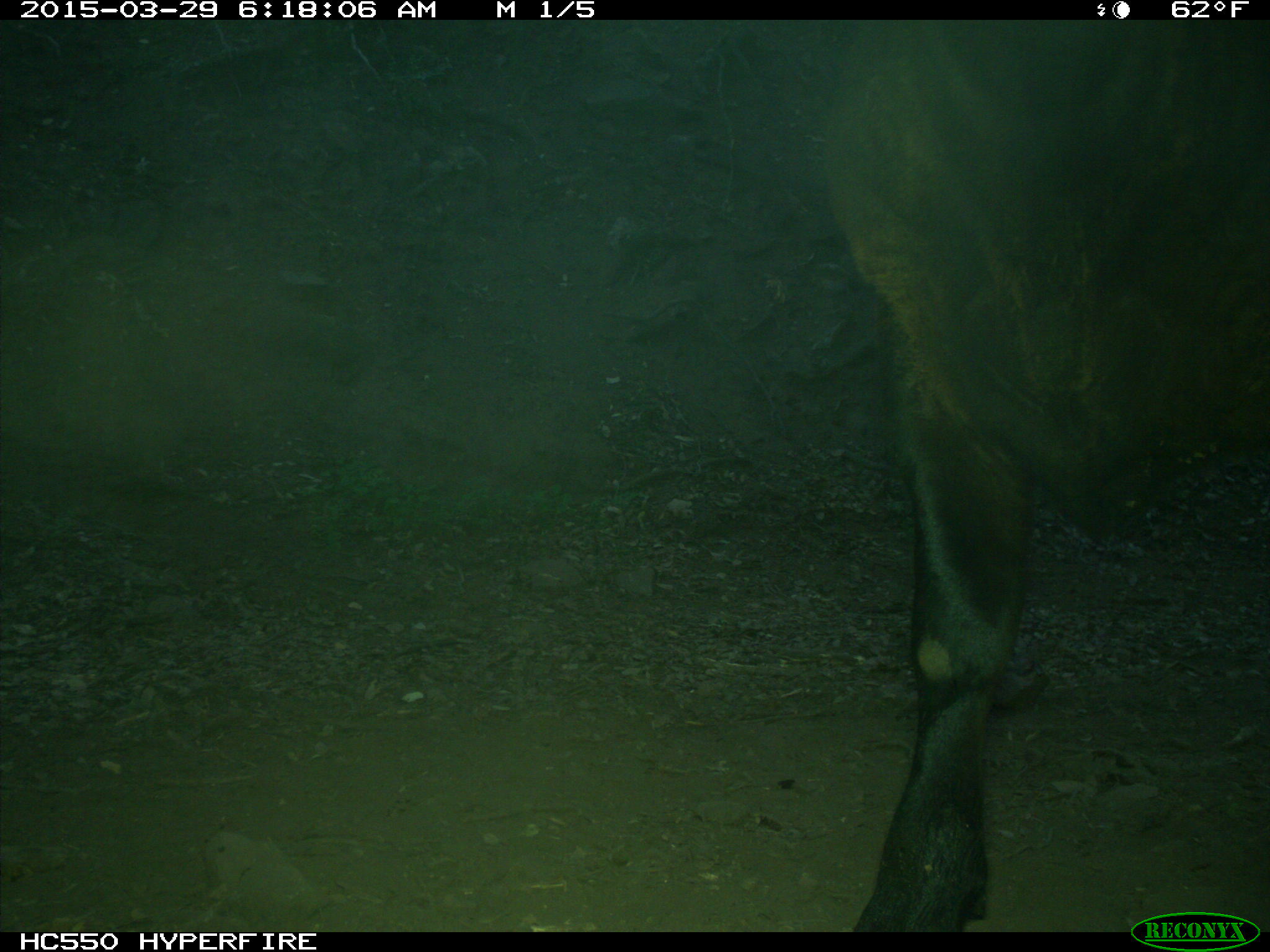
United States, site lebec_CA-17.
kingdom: Animalia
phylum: Chordata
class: Mammalia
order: Artiodactyla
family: Bovidae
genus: Bos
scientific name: Bos taurus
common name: domestic cow